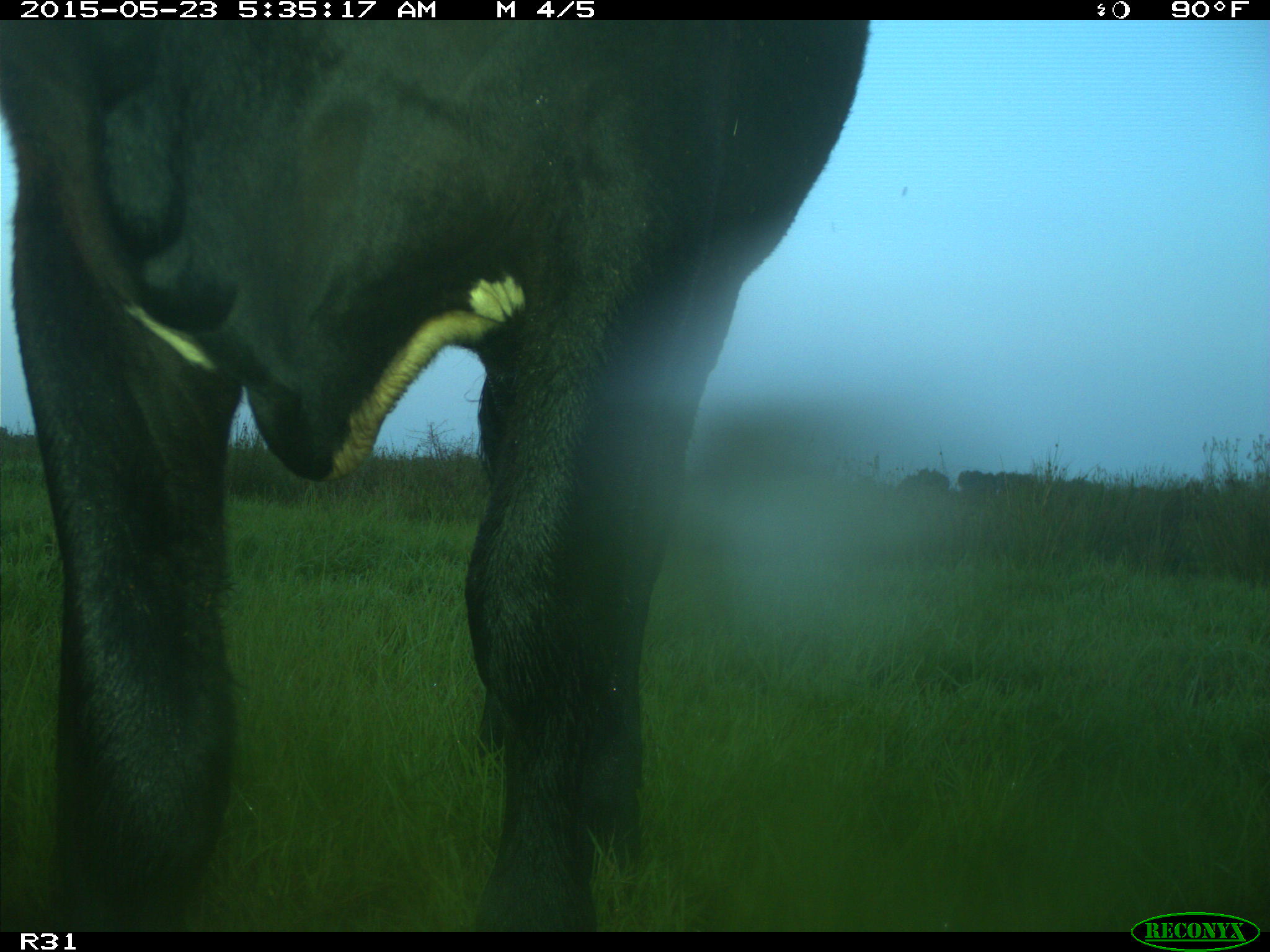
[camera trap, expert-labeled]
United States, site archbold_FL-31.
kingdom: Animalia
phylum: Chordata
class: Mammalia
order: Artiodactyla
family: Bovidae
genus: Bos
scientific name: Bos taurus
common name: domestic cow